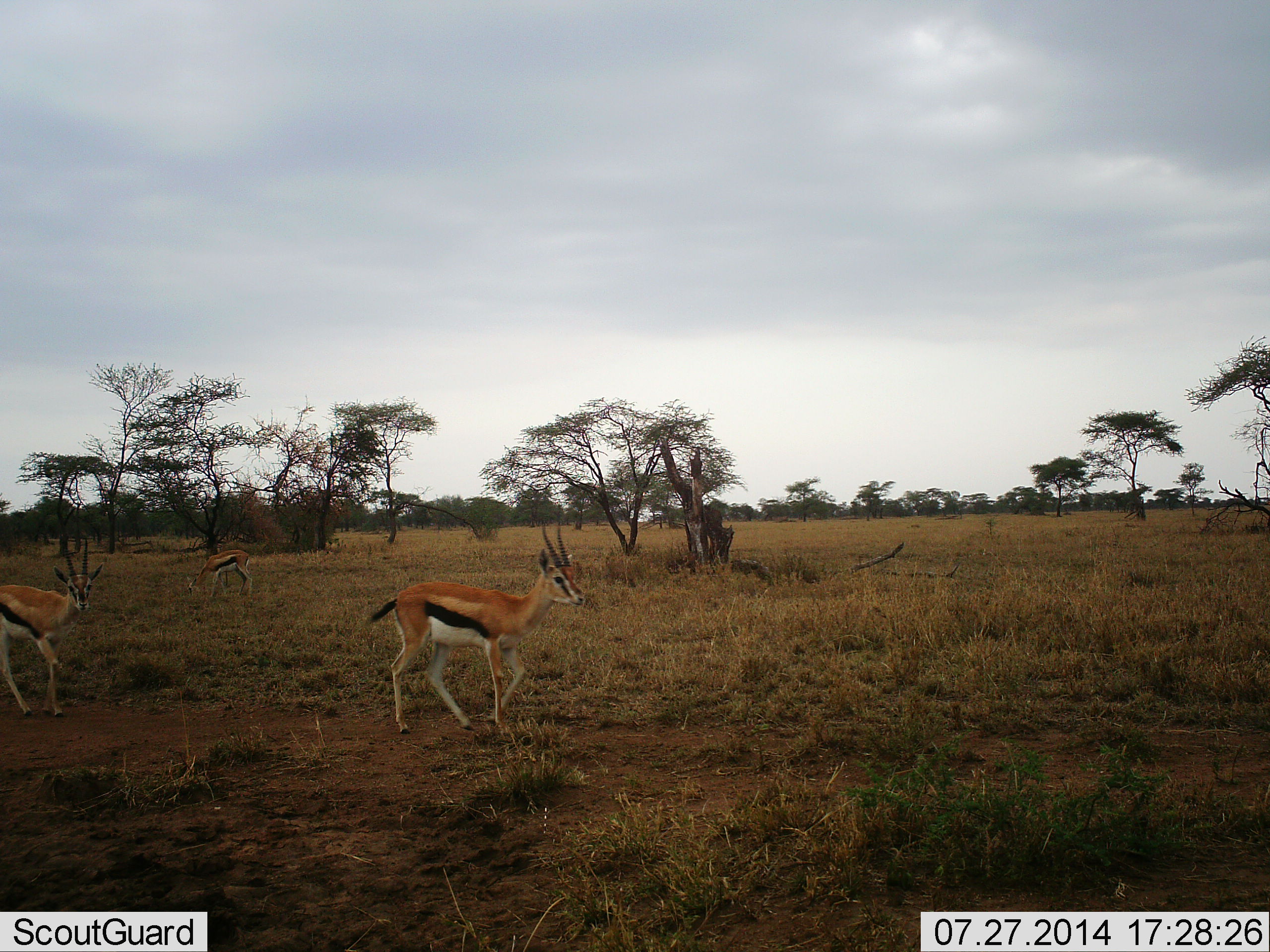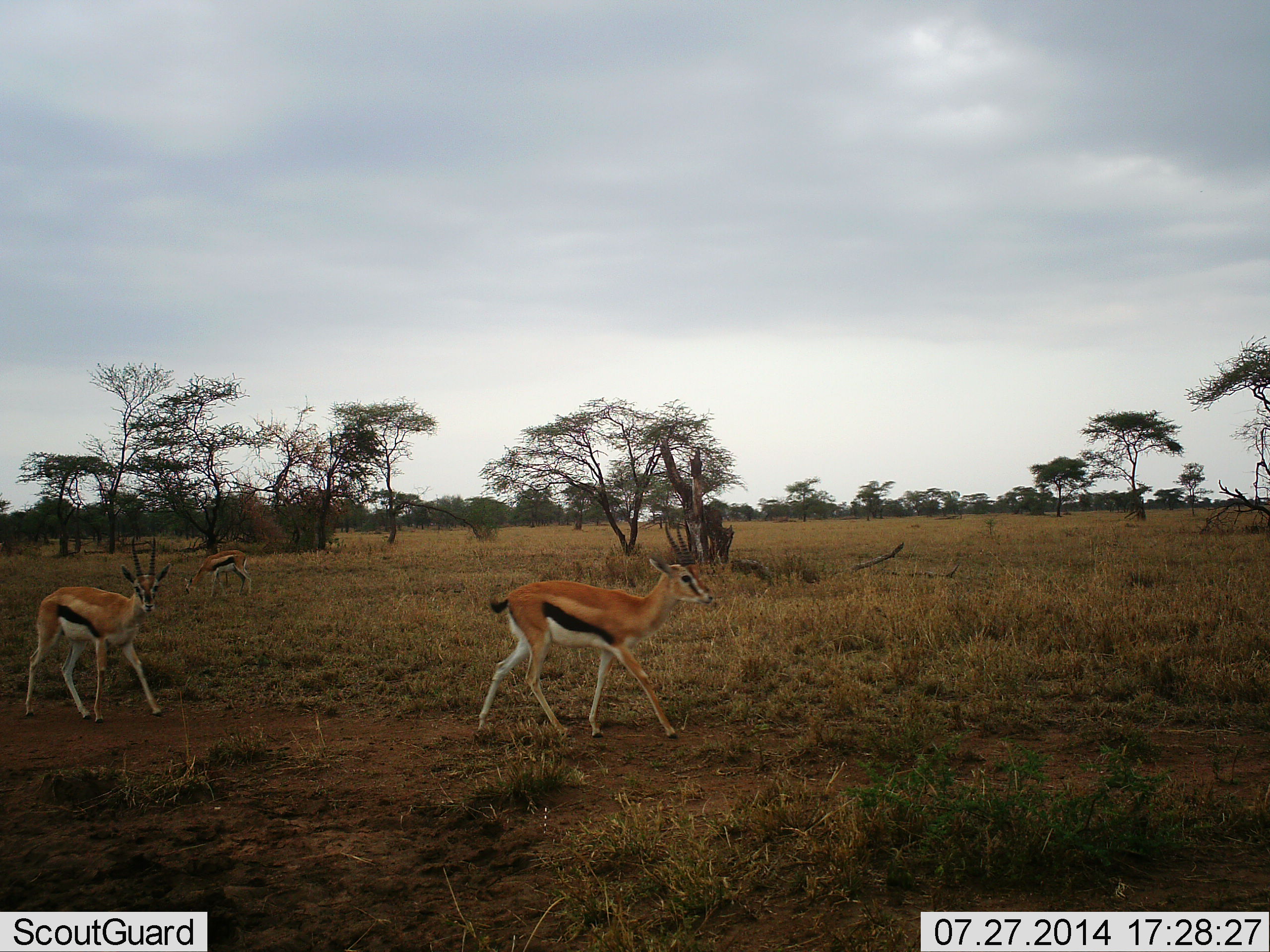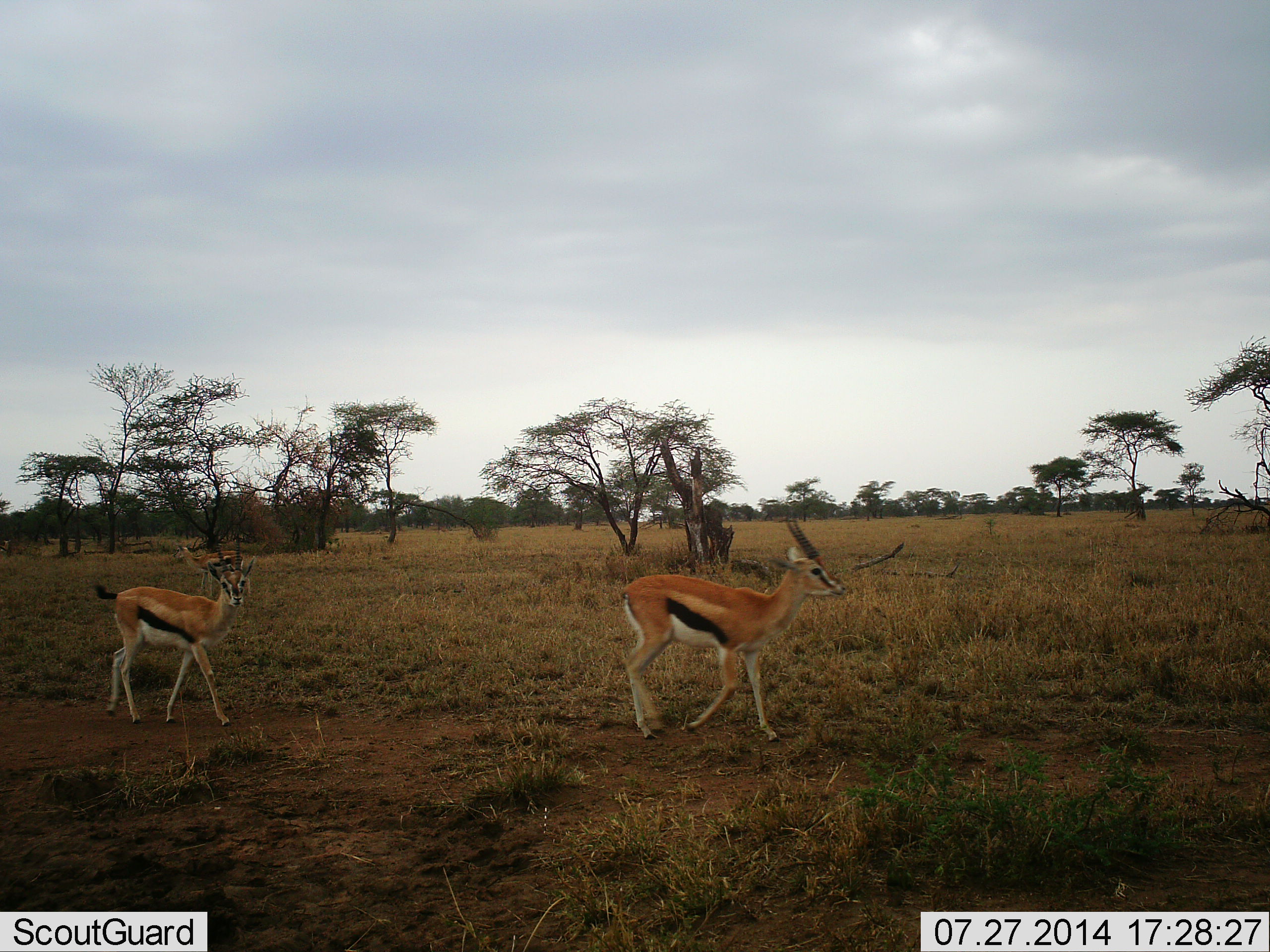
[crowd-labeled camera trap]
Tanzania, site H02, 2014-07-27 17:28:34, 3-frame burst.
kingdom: Animalia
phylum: Chordata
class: Mammalia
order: Artiodactyla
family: Bovidae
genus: Eudorcas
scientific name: Eudorcas thomsonii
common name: thomson's gazelle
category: gazellethomsons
Gazellethomsons (thomson's gazelle) (Eudorcas thomsonii), count 3. Behavior (volunteer vote fractions): standing 30%, resting 0%, moving 90%, interacting 0%. Young present (vote fraction): 0%. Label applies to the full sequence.